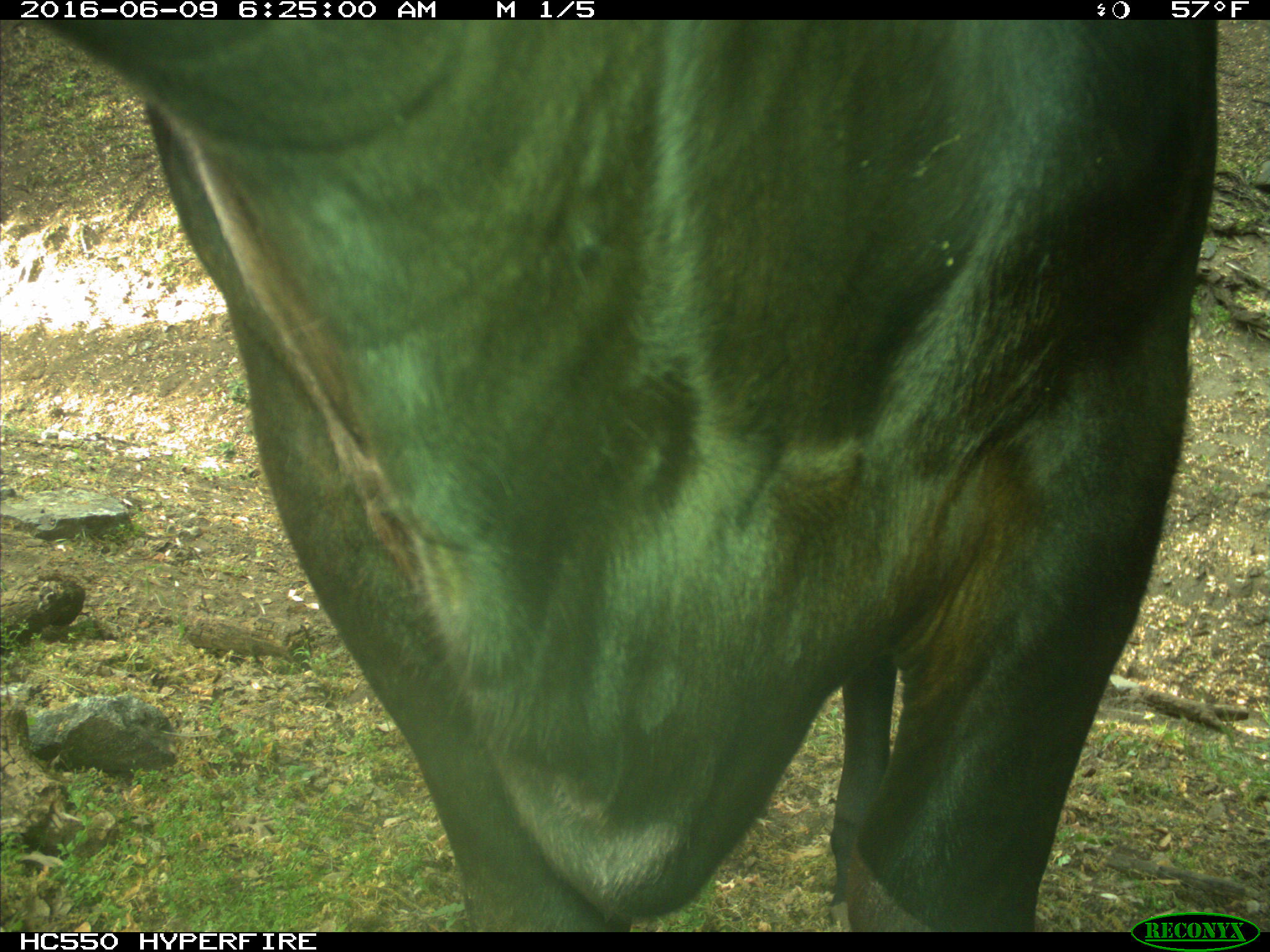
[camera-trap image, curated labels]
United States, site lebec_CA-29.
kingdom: Animalia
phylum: Chordata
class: Mammalia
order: Artiodactyla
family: Bovidae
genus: Bos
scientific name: Bos taurus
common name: domestic cow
Bos taurus (domestic cow).